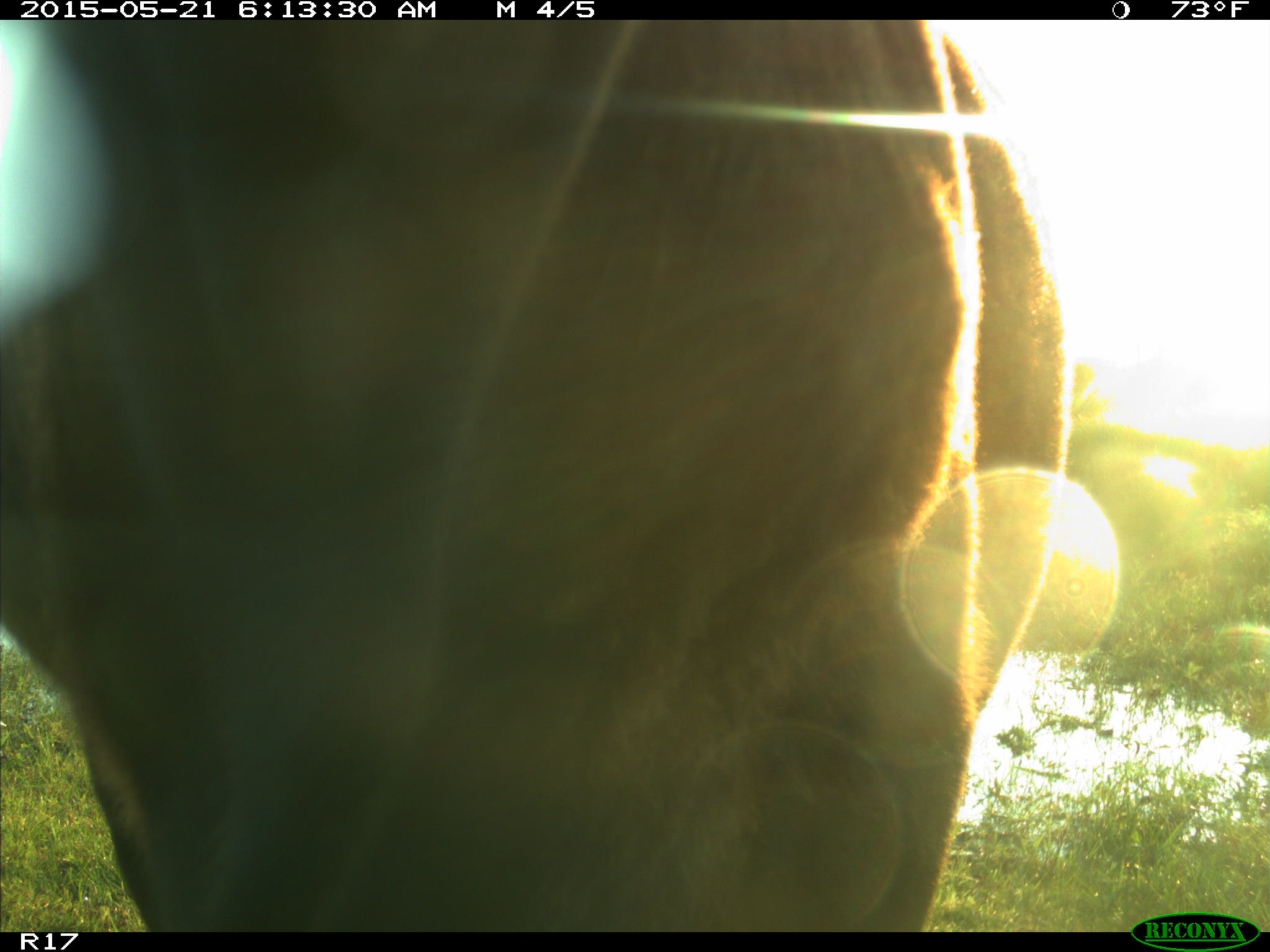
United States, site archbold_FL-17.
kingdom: Animalia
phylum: Chordata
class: Mammalia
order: Artiodactyla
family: Bovidae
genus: Bos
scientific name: Bos taurus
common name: domestic cow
Bos taurus (domestic cow).